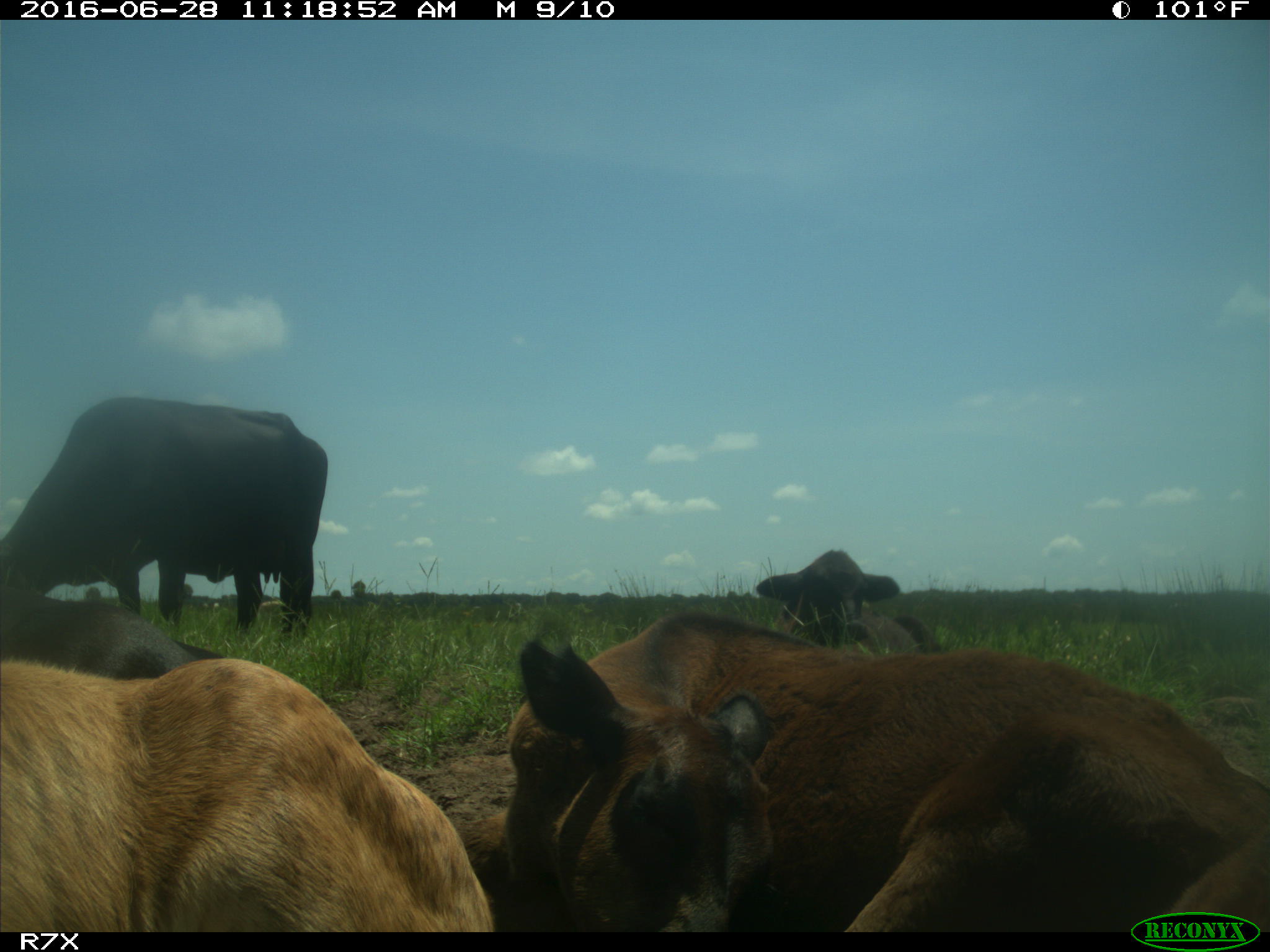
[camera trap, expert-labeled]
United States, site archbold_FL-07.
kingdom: Animalia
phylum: Chordata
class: Mammalia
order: Artiodactyla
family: Bovidae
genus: Bos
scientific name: Bos taurus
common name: domestic cow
Bos taurus (domestic cow).